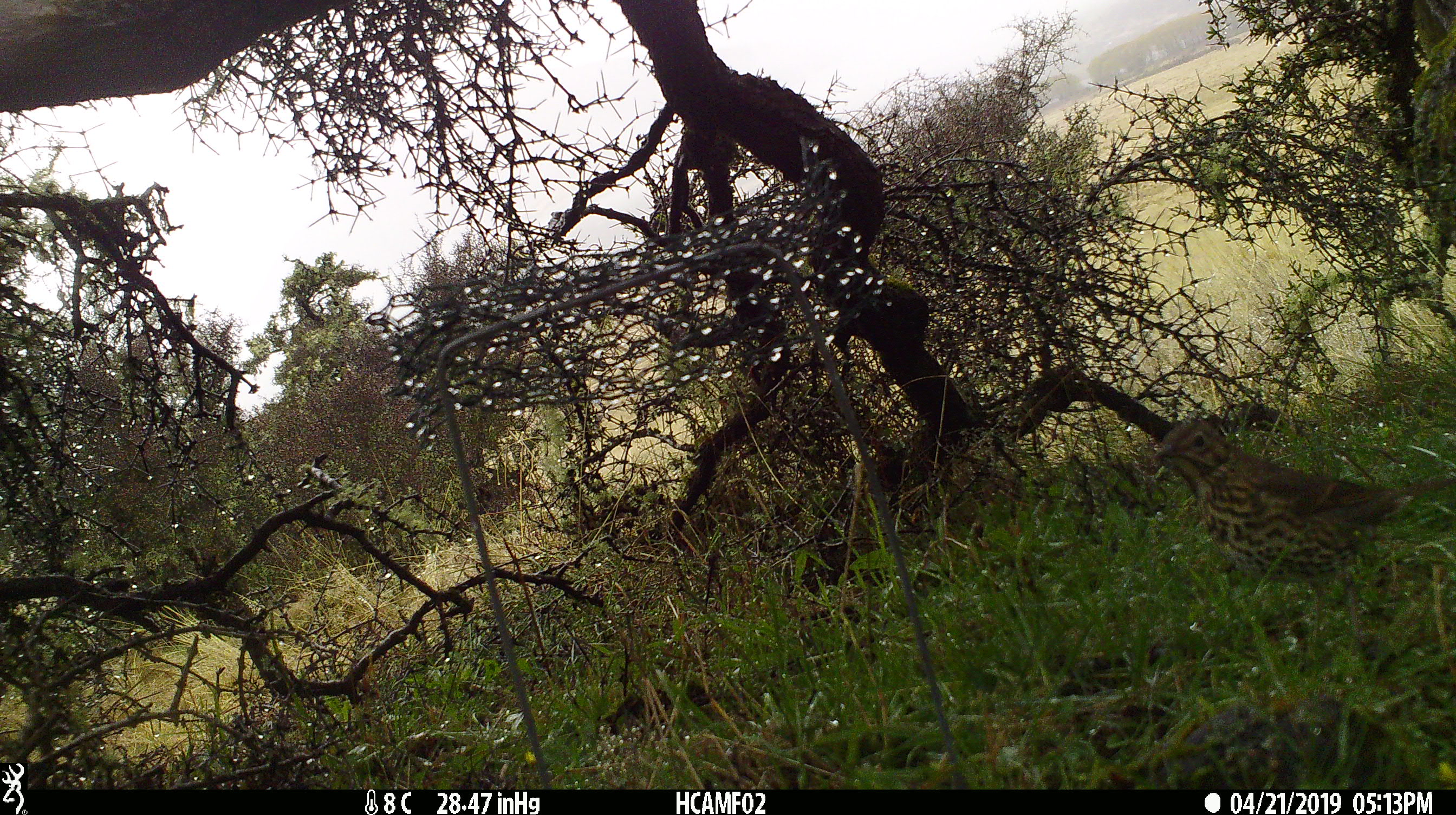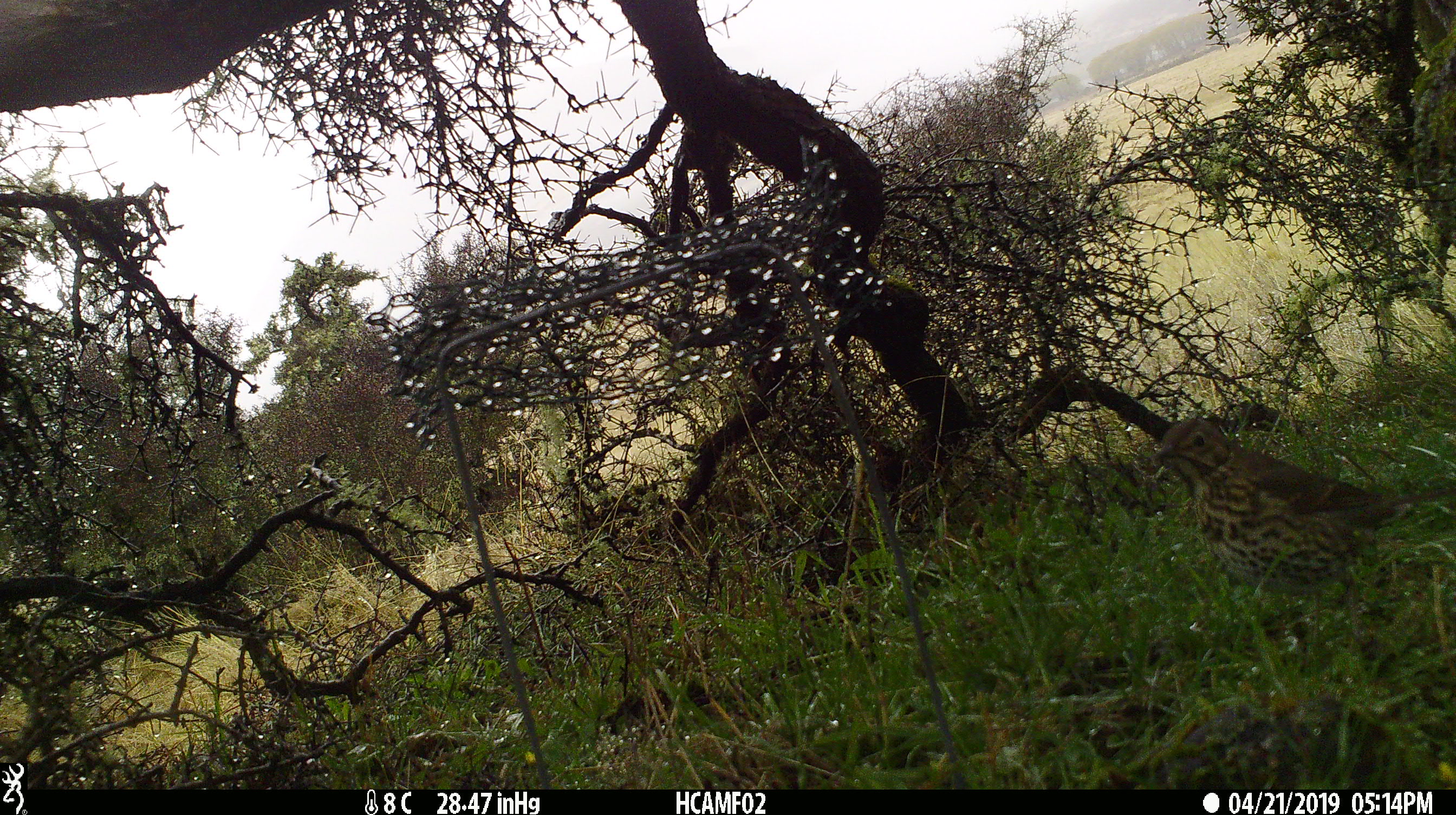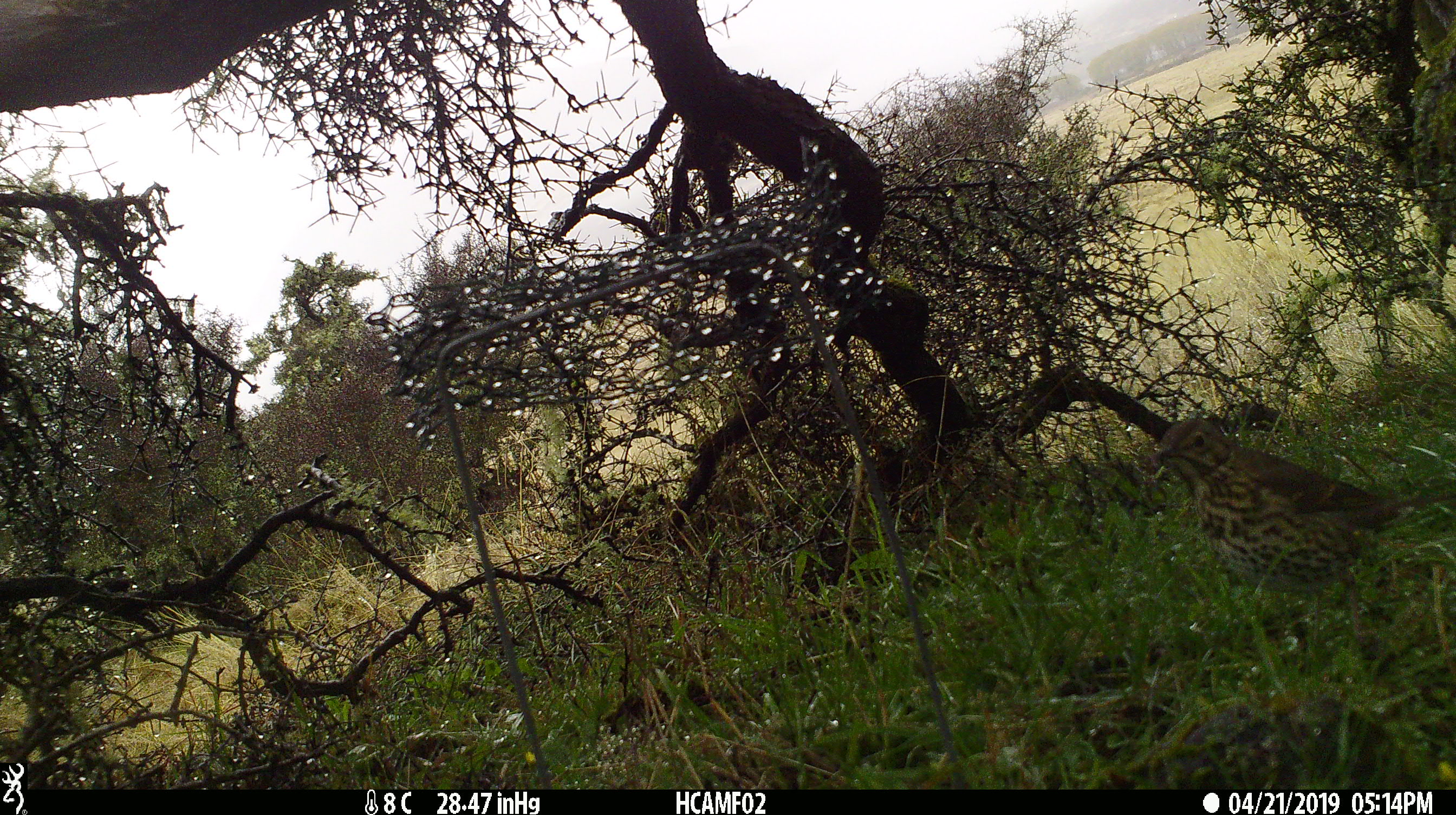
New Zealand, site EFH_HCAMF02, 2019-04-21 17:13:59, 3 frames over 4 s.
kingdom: Animalia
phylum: Chordata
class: Aves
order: Passeriformes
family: Turdidae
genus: Turdus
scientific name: Turdus philomelos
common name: song thrush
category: thrush